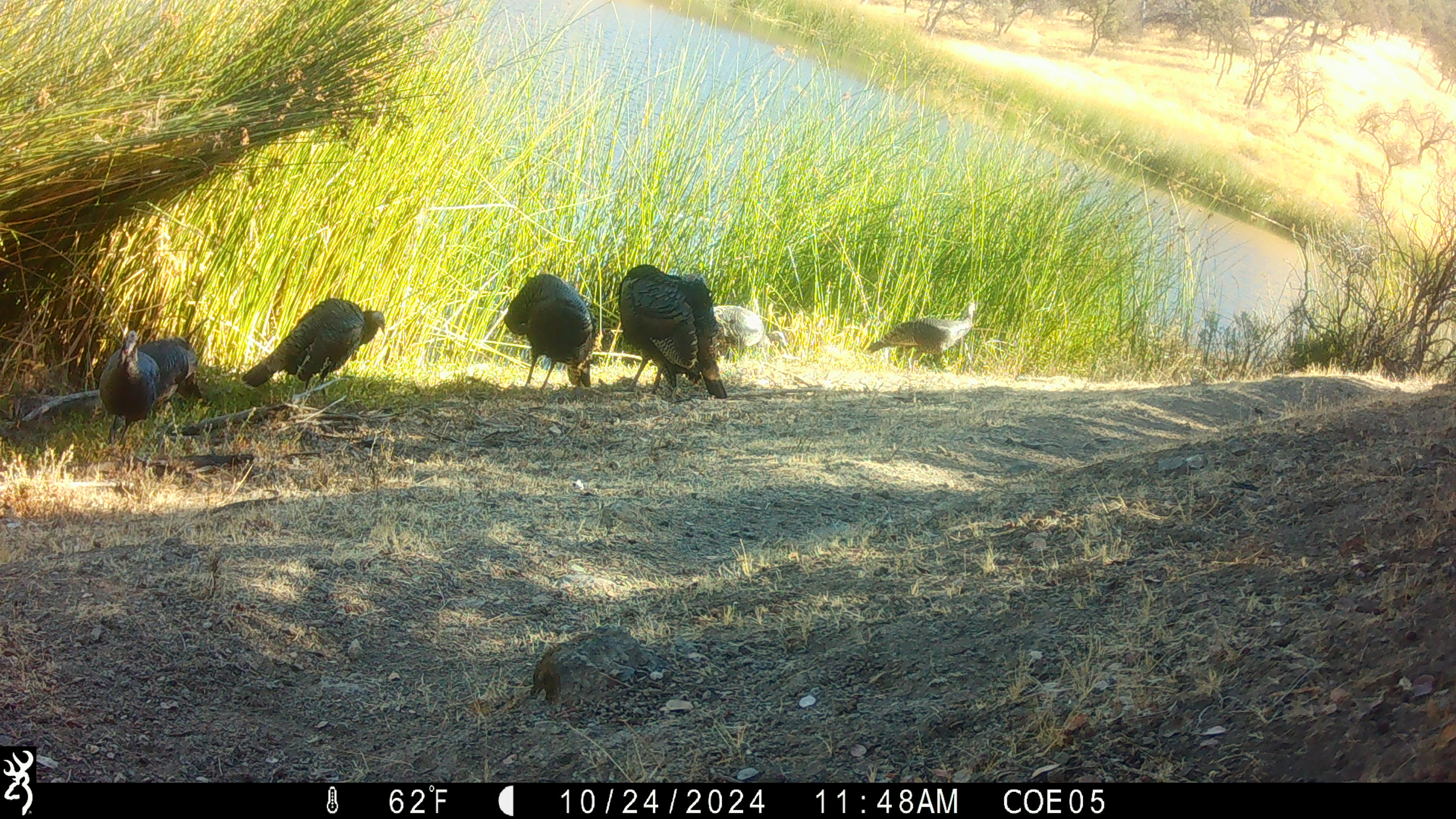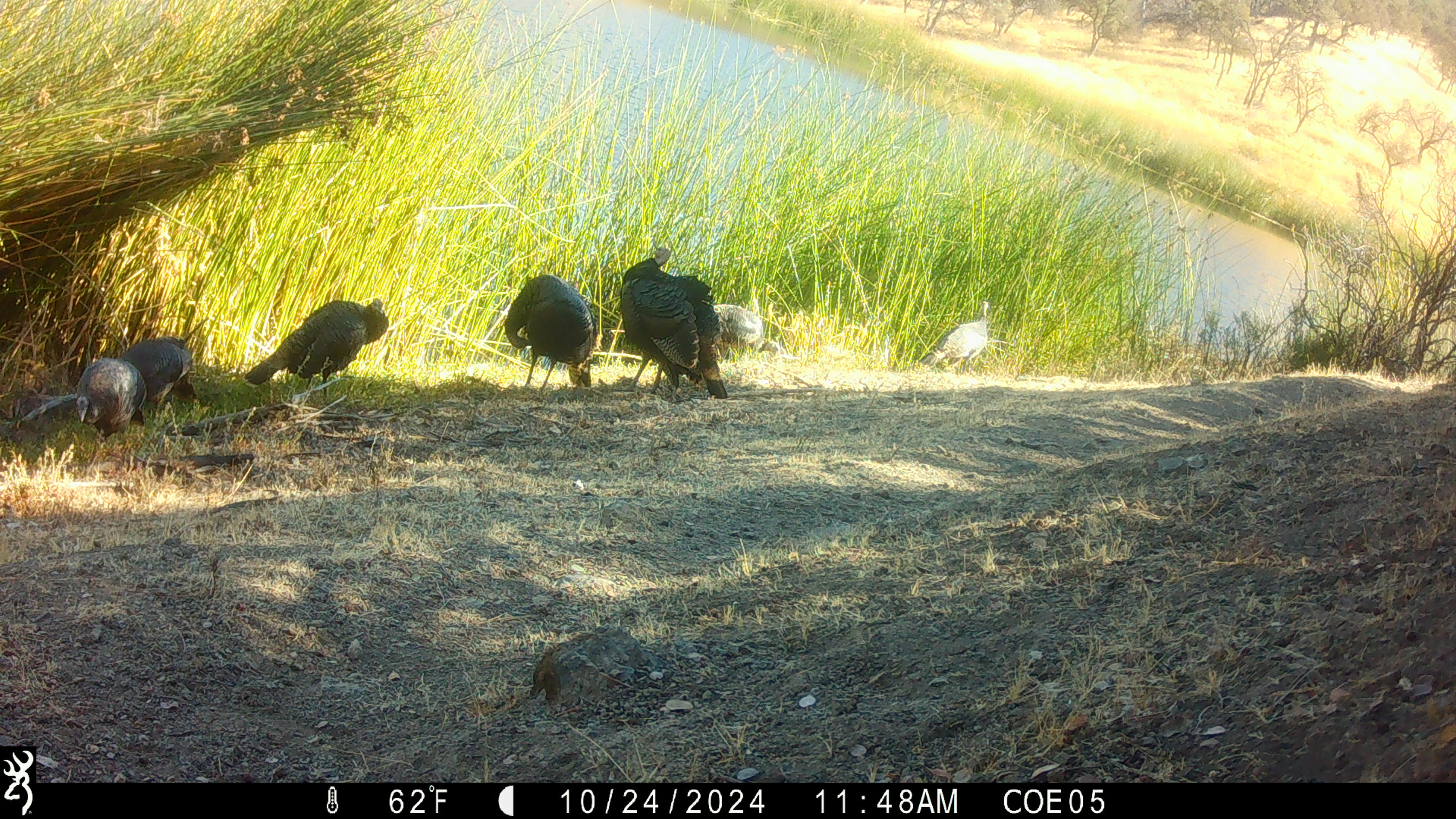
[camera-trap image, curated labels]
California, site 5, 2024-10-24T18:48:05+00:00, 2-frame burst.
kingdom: Animalia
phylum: Chordata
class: Aves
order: Galliformes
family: Phasianidae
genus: Meleagris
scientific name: Meleagris gallopavo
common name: turkey